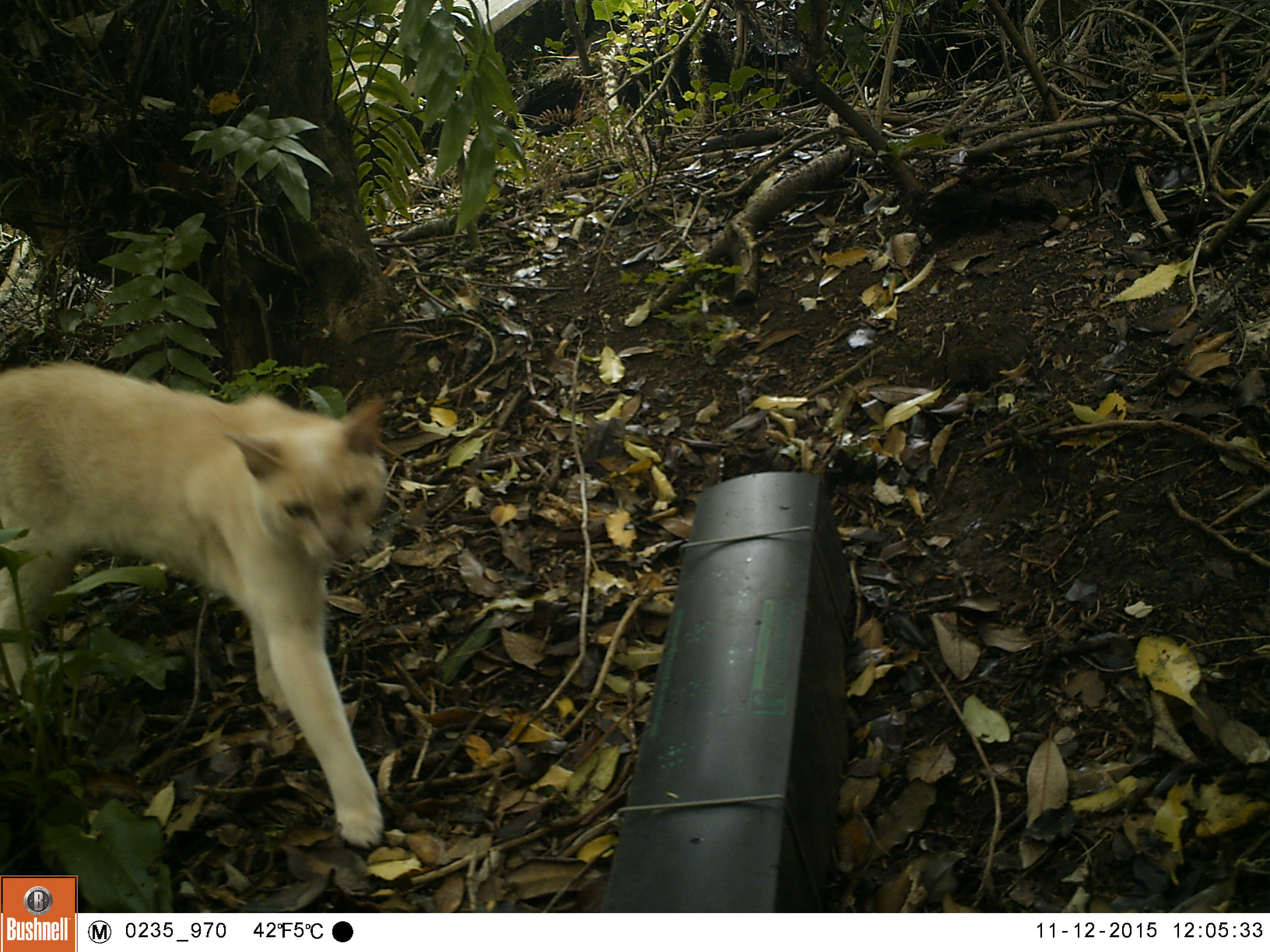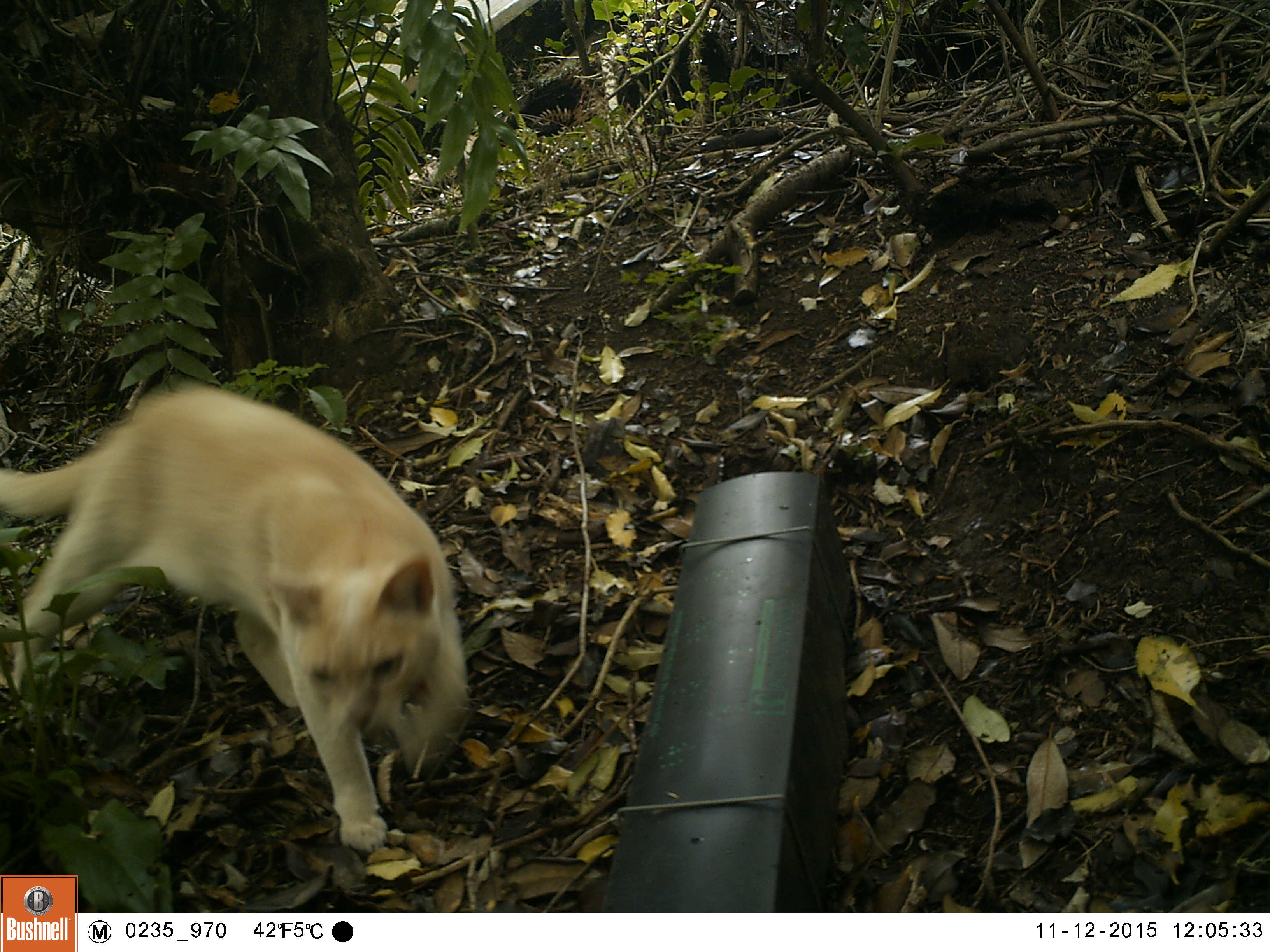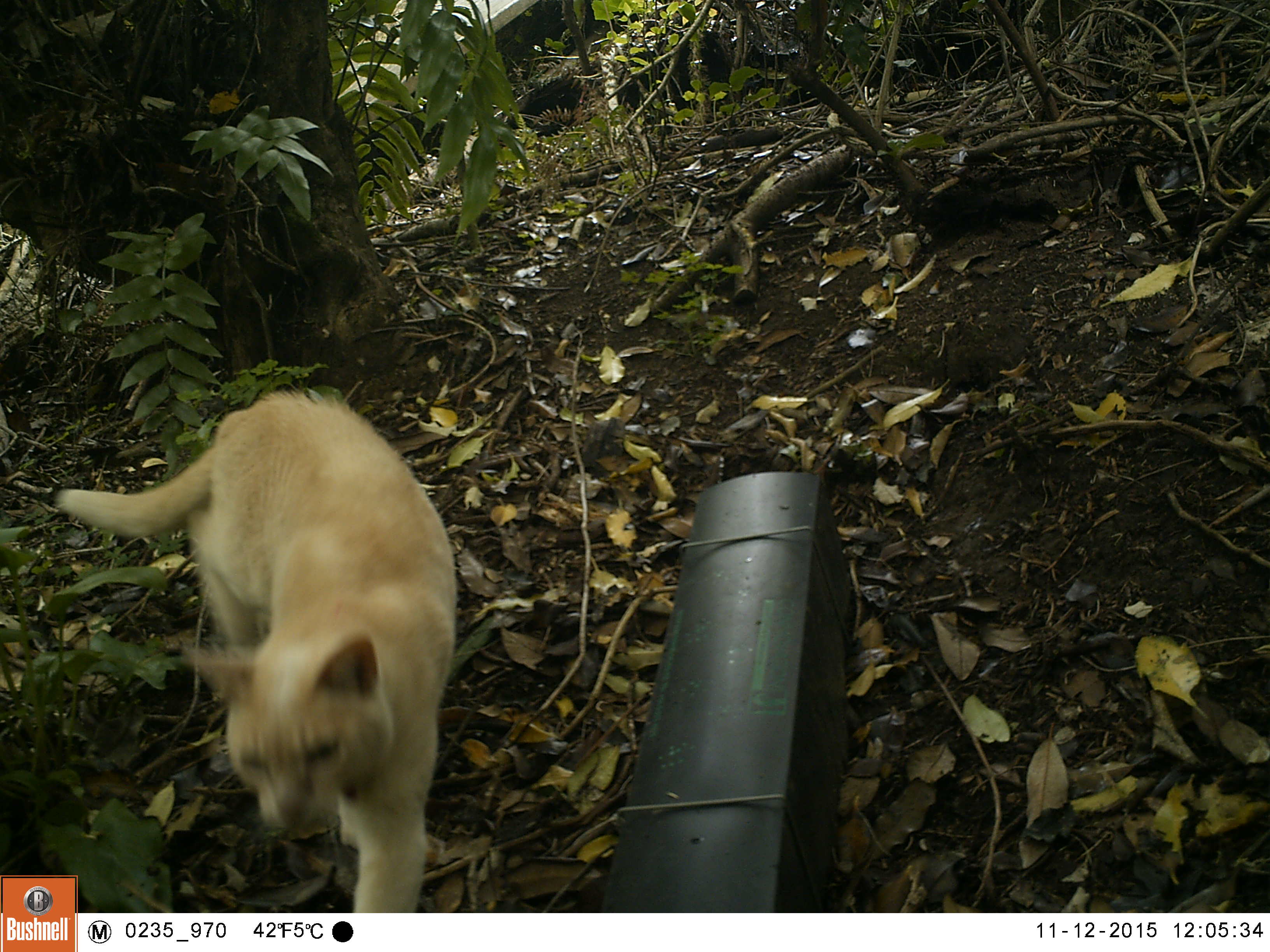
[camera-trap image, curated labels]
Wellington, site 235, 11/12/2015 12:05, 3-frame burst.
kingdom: Animalia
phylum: Chordata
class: Mammalia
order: Carnivora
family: Felidae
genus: Felis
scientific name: Felis catus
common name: cat